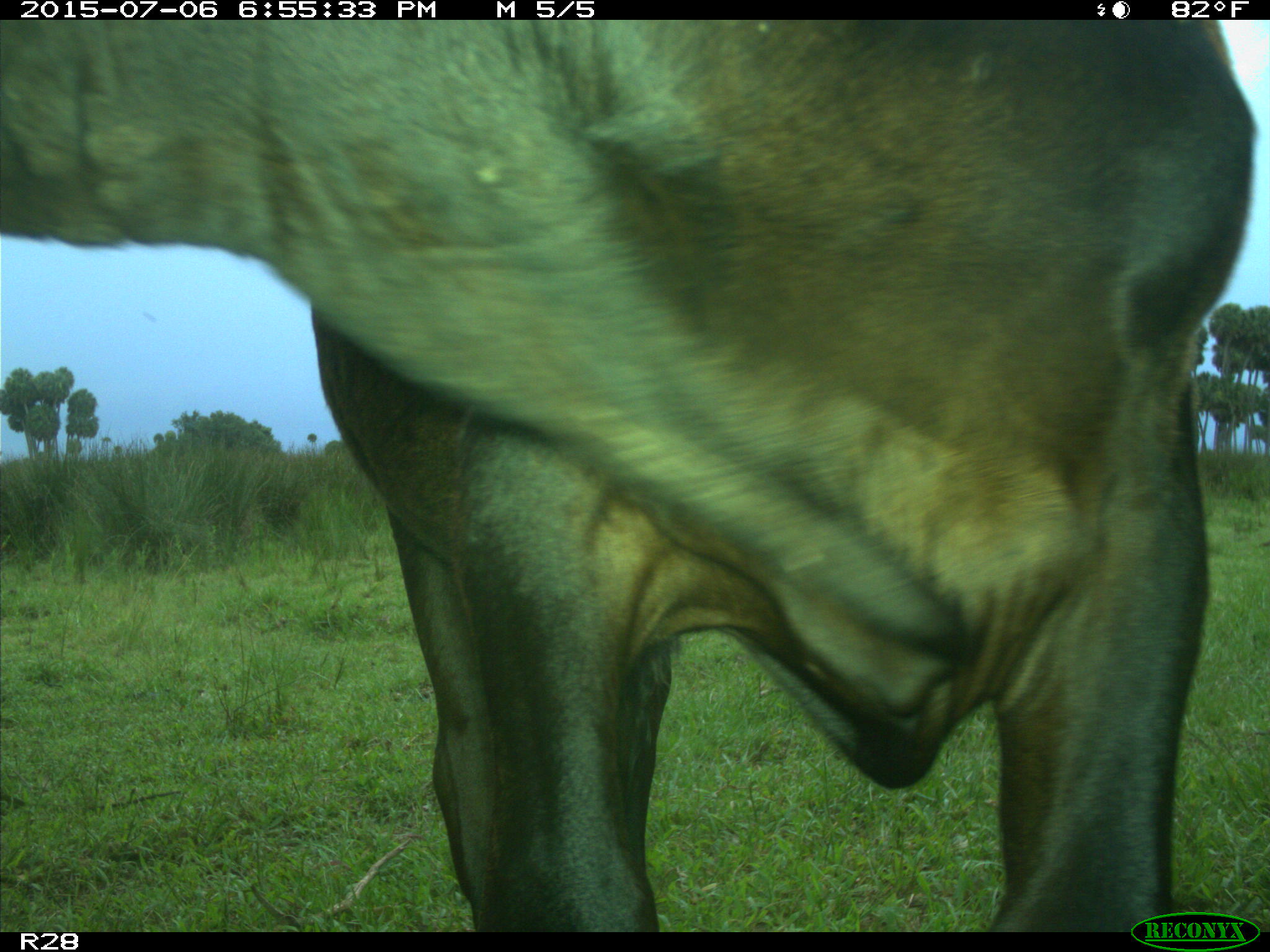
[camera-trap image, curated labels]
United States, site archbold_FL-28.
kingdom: Animalia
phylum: Chordata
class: Mammalia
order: Artiodactyla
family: Bovidae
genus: Bos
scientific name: Bos taurus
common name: domestic cow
Bos taurus (domestic cow).